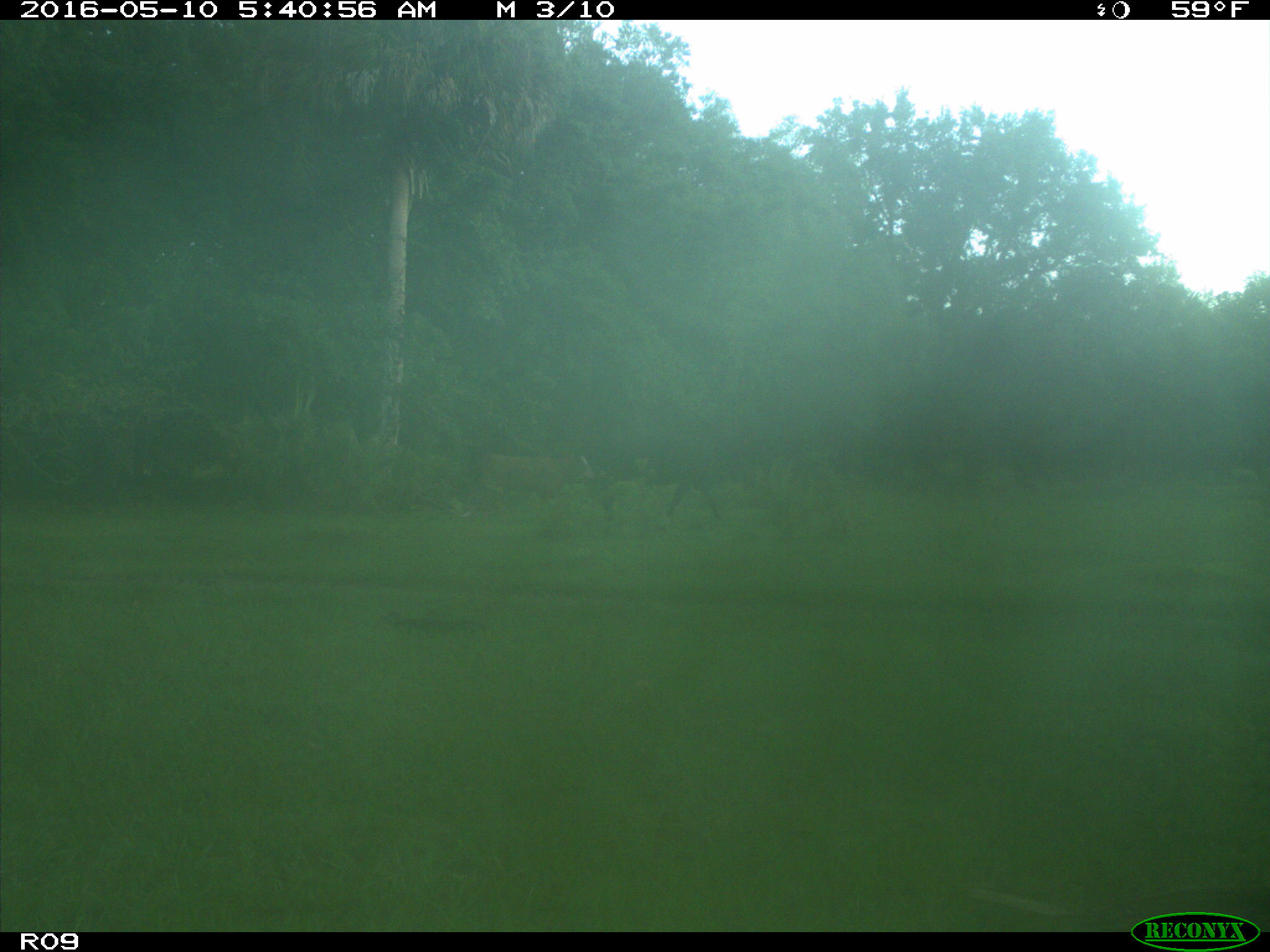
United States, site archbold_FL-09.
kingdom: Animalia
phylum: Chordata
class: Mammalia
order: Artiodactyla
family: Bovidae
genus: Bos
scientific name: Bos taurus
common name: domestic cow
Bos taurus (domestic cow).